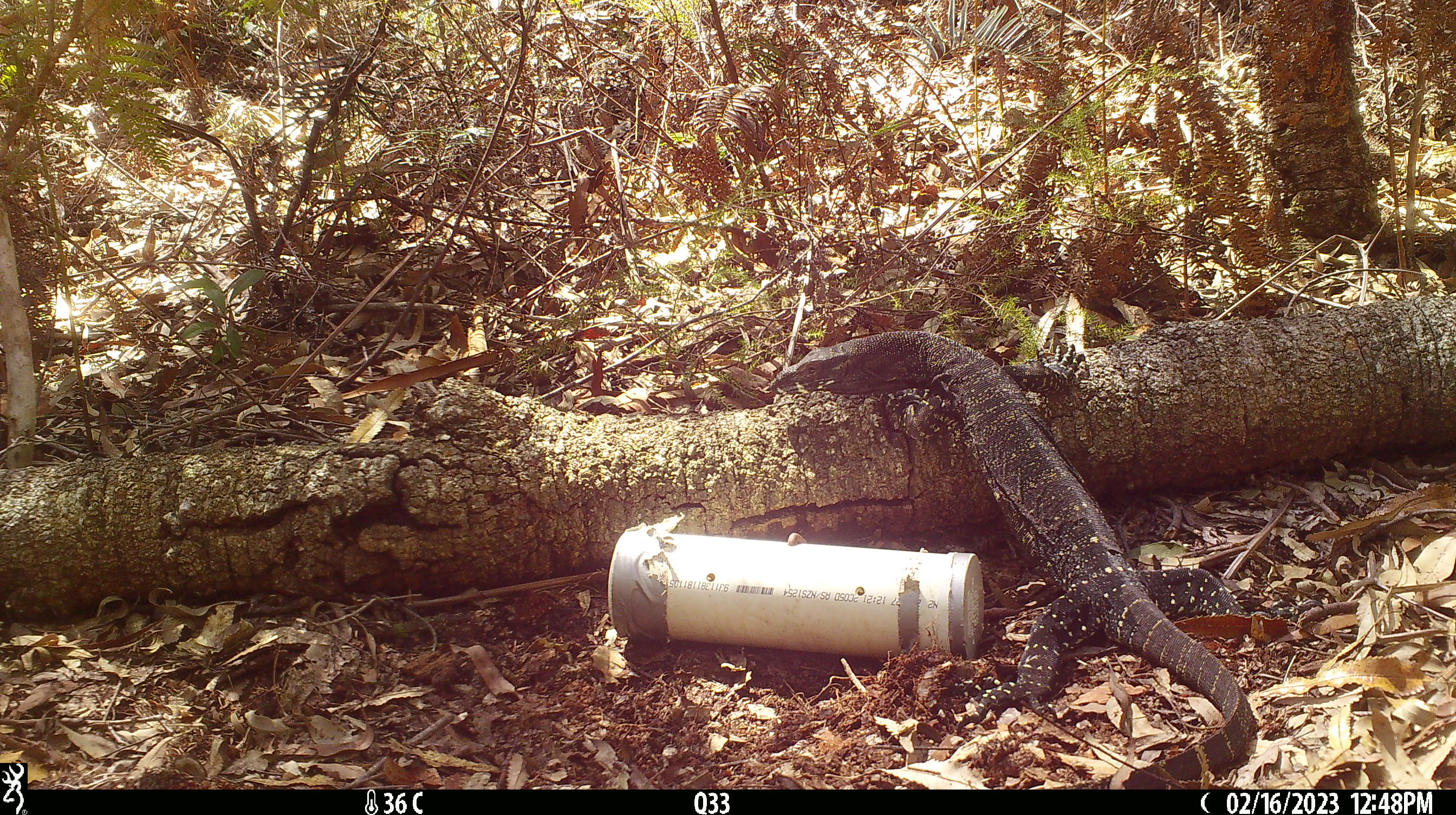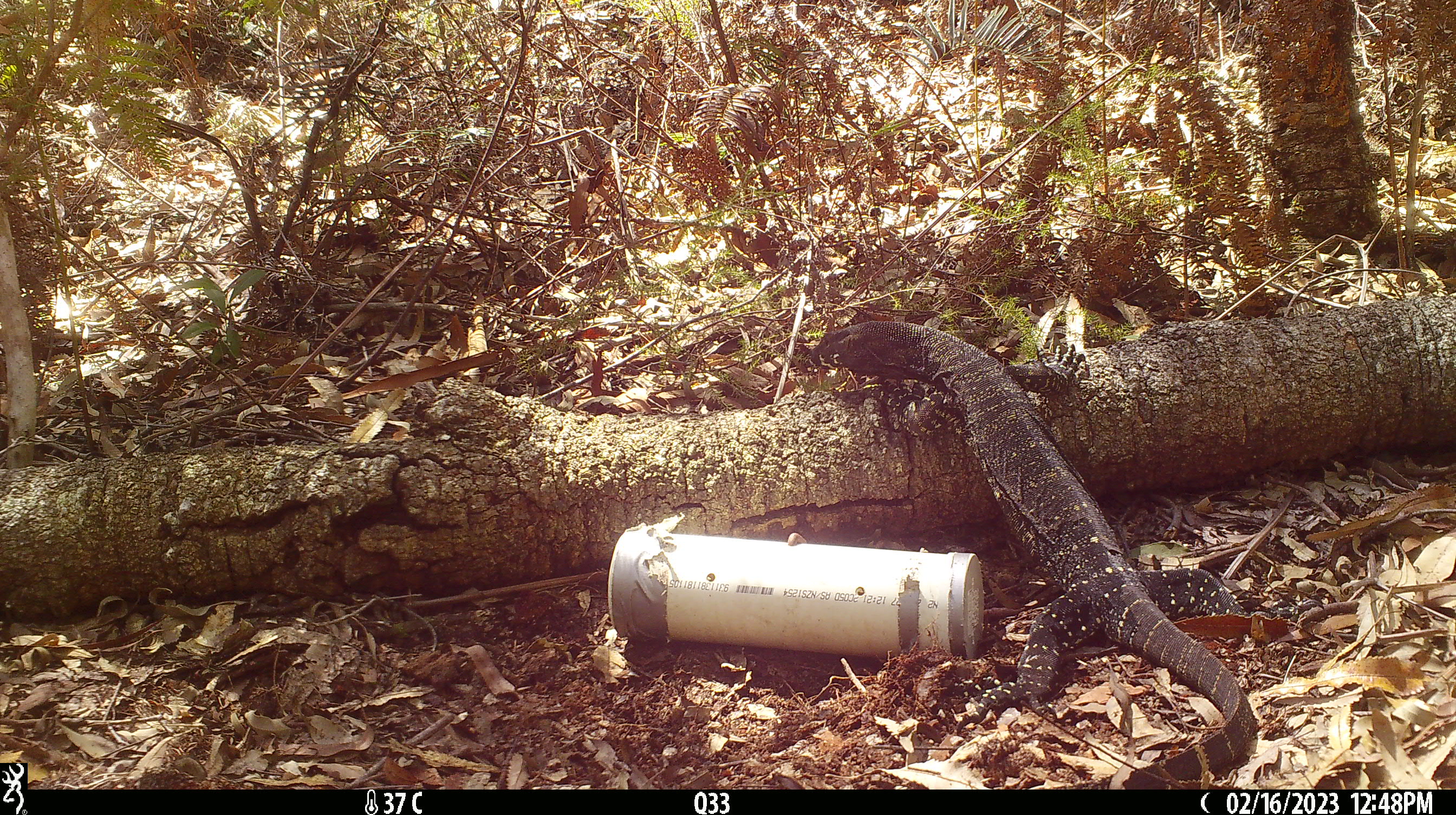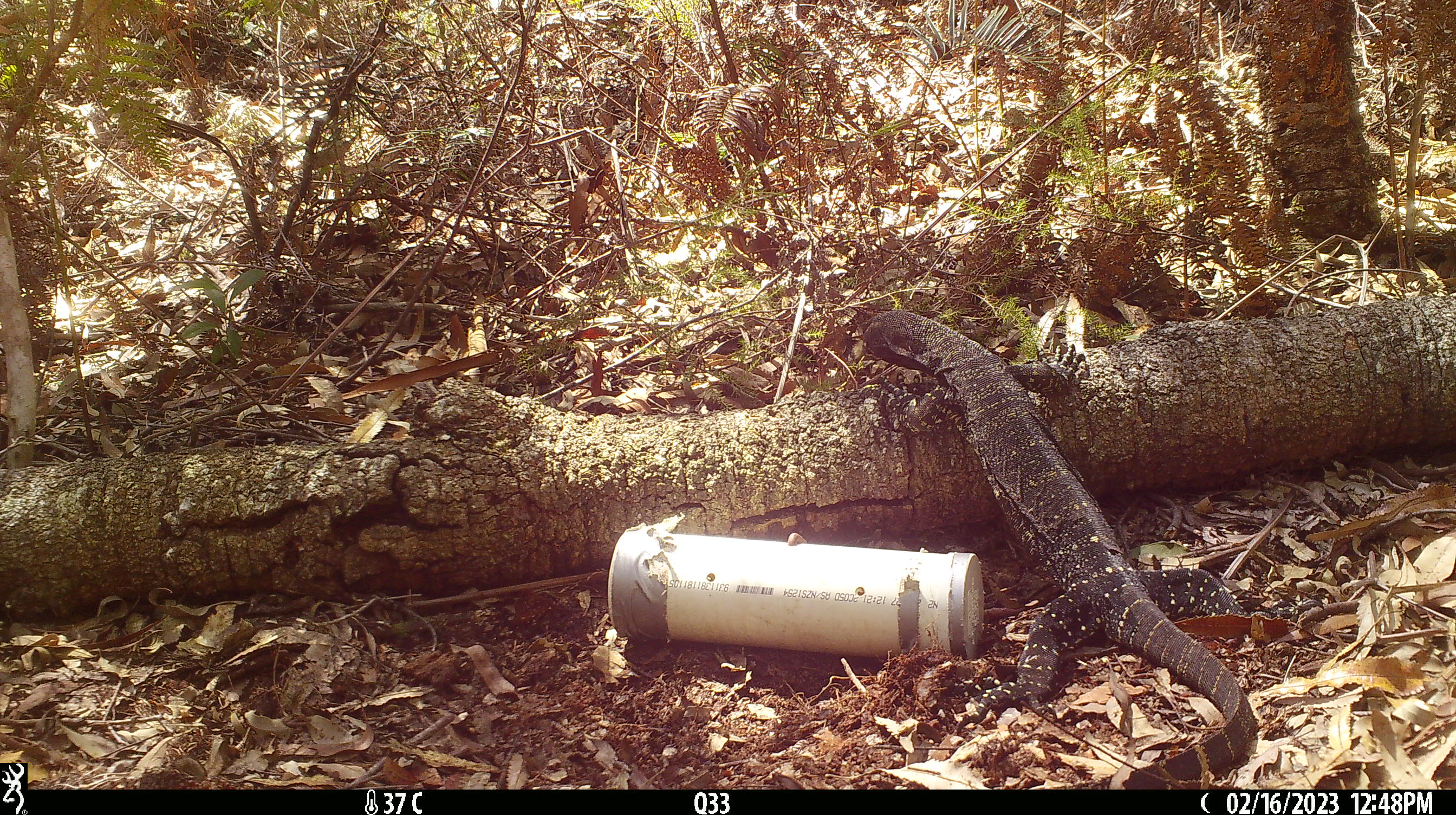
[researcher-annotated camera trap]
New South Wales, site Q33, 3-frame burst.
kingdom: Animalia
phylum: Chordata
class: Reptilia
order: Squamata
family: Varanidae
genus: Varanus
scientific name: Varanus varius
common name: lace monitor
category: goanna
Goanna (lace monitor) (Varanus varius).